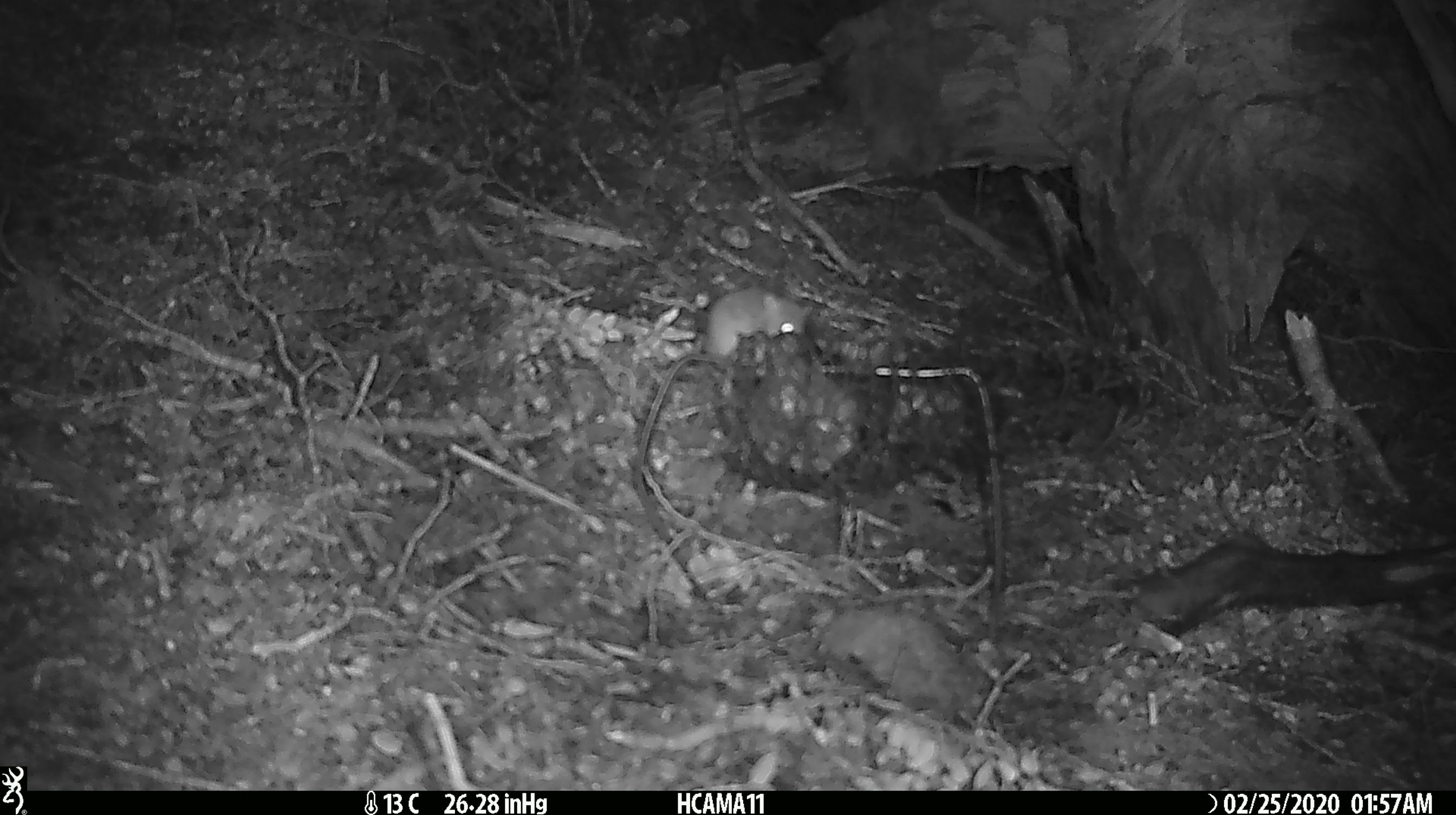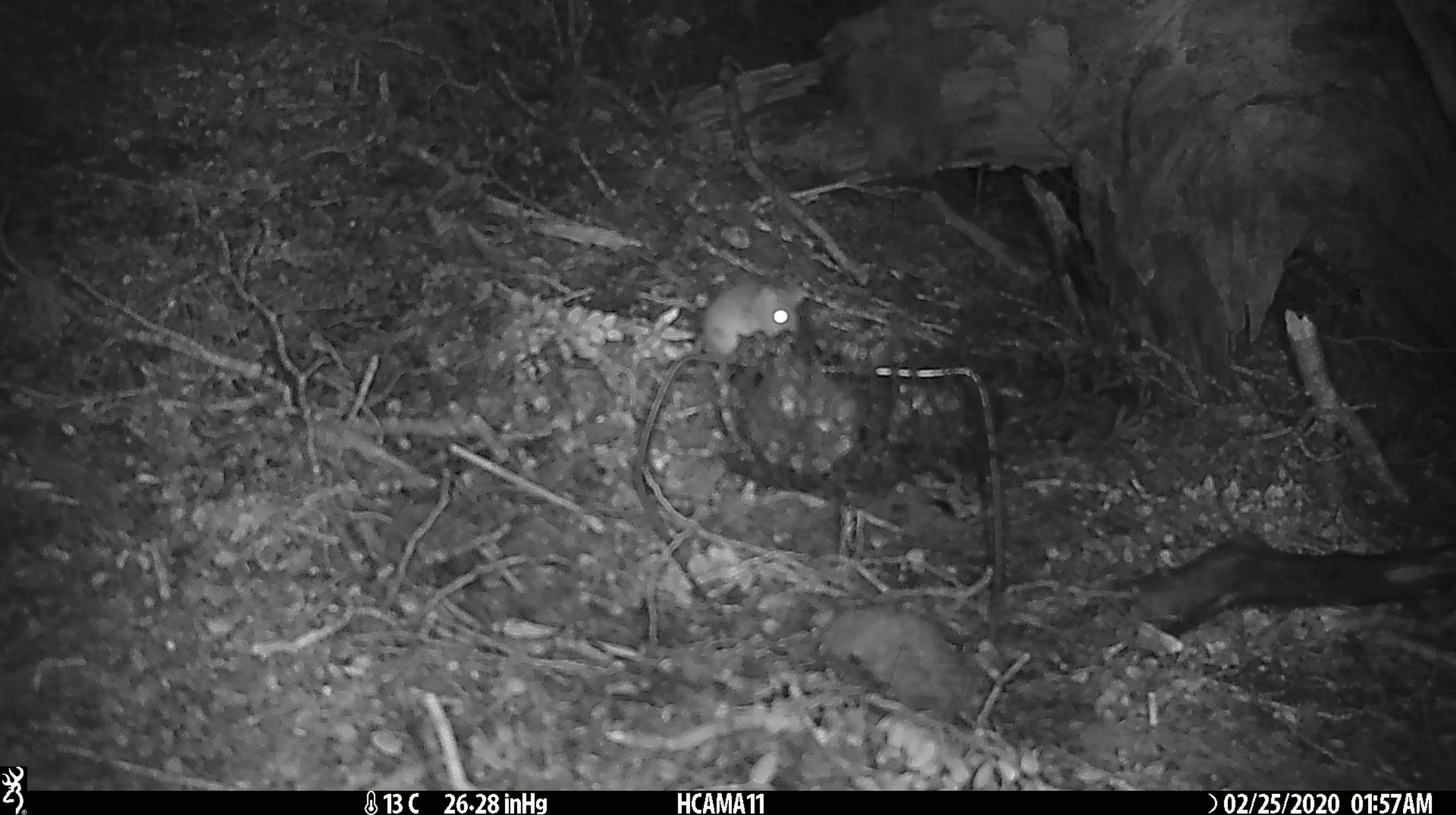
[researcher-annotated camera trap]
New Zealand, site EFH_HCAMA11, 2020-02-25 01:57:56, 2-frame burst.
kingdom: Animalia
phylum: Chordata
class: Mammalia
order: Rodentia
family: Muridae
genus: Mus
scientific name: Mus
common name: mouse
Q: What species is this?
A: Mouse (Mus).